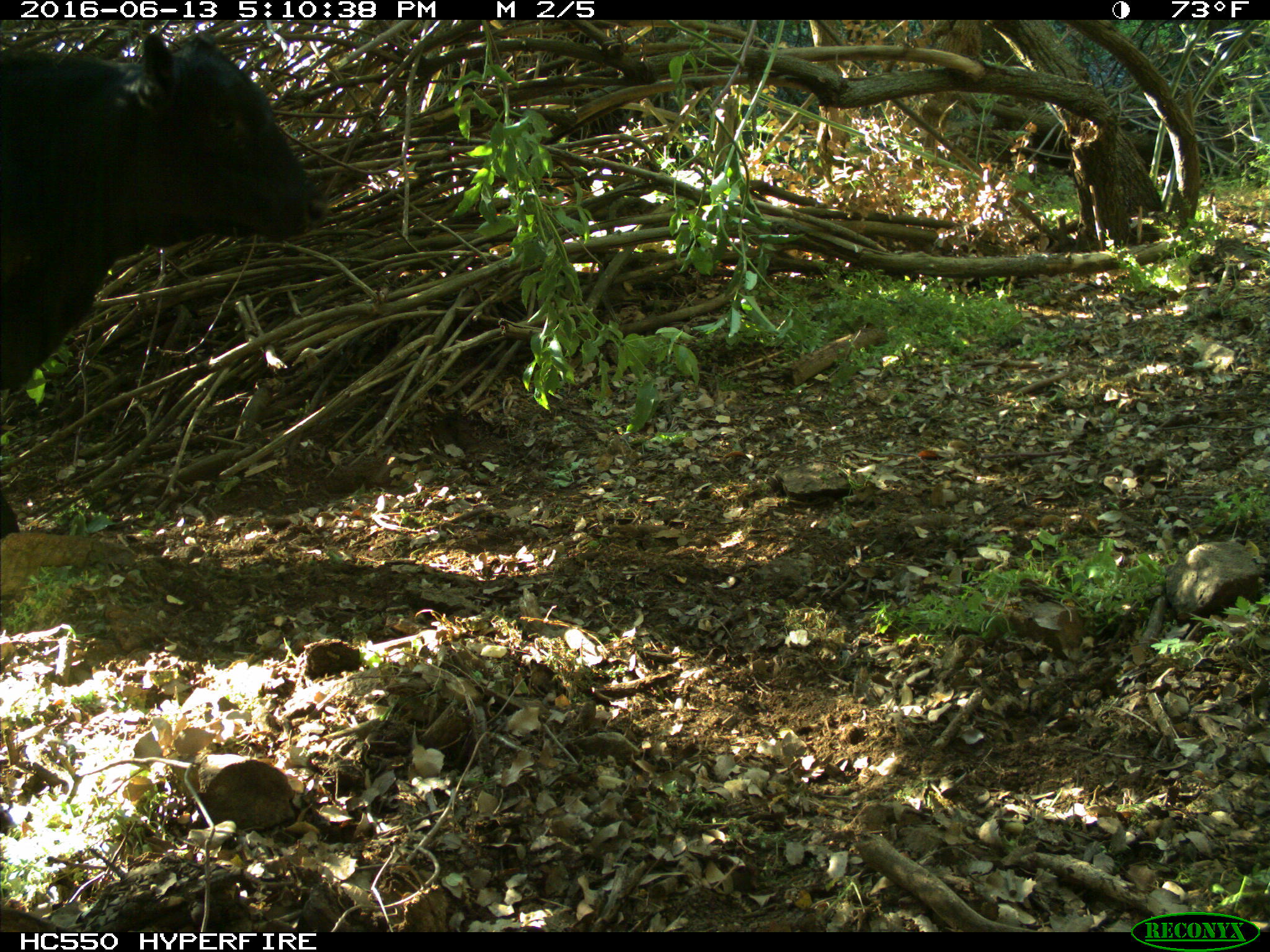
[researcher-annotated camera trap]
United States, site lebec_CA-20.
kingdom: Animalia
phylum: Chordata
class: Mammalia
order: Artiodactyla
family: Bovidae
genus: Bos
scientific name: Bos taurus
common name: domestic cow